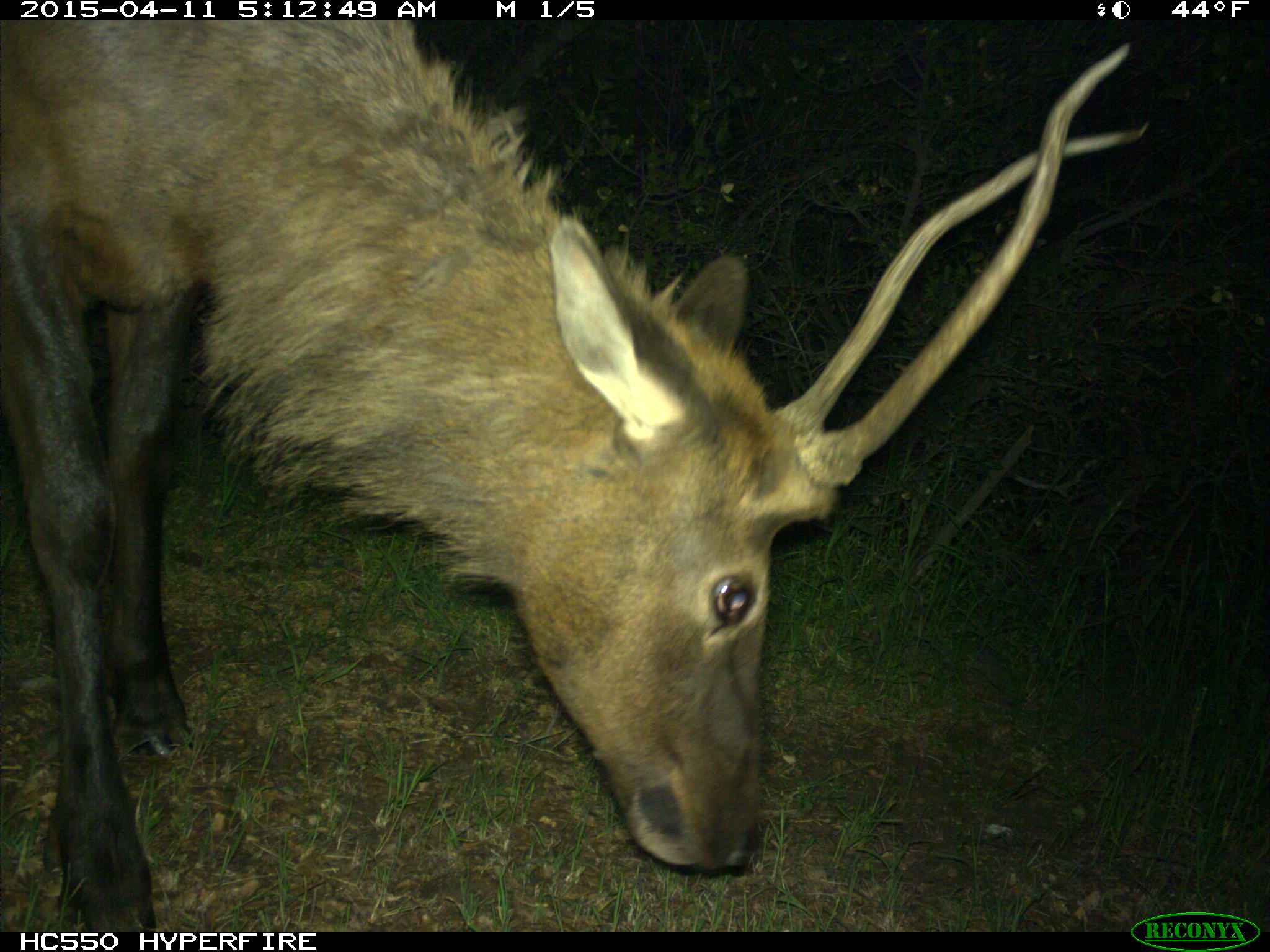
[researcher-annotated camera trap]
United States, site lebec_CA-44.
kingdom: Animalia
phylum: Chordata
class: Mammalia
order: Artiodactyla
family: Cervidae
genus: Cervus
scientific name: Cervus canadensis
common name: elk